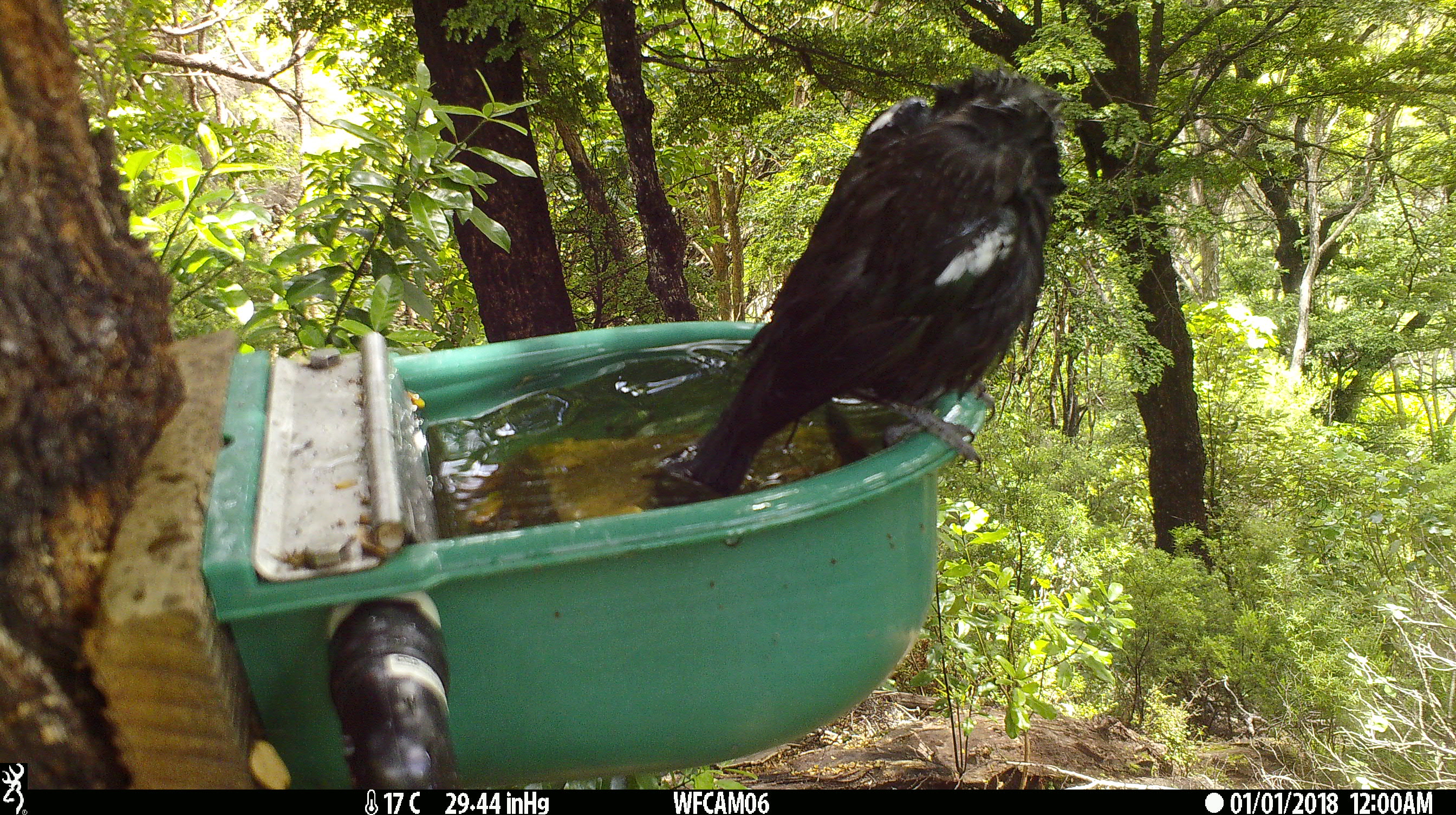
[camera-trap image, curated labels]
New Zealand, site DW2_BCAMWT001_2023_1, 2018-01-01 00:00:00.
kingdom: Animalia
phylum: Chordata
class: Aves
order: Passeriformes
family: Meliphagidae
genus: Prosthemadera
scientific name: Prosthemadera novaeseelandiae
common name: tui